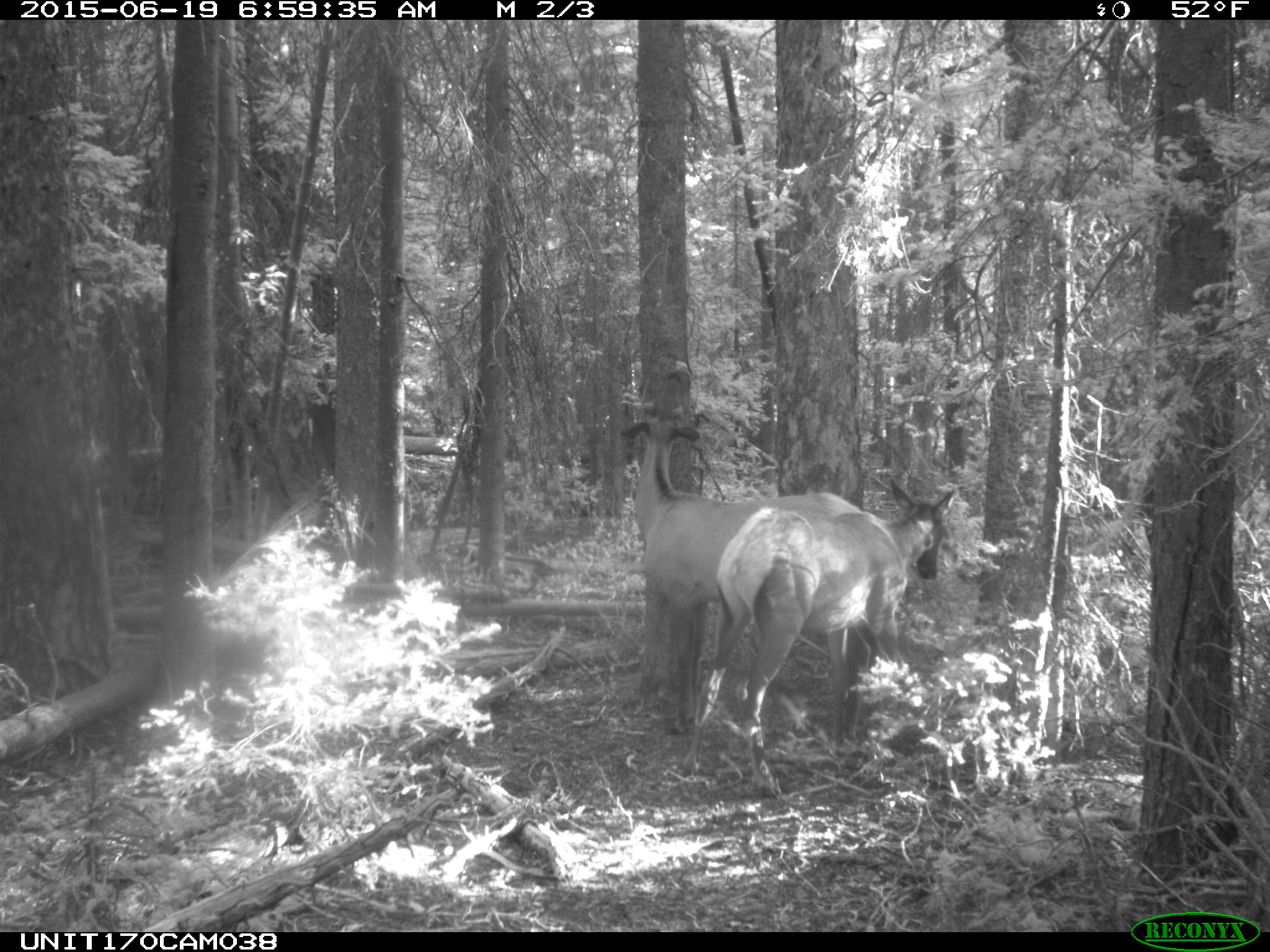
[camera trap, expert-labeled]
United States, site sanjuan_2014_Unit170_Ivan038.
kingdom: Animalia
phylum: Chordata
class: Mammalia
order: Artiodactyla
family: Cervidae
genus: Cervus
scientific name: Cervus elaphus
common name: red deer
Cervus elaphus (red deer).